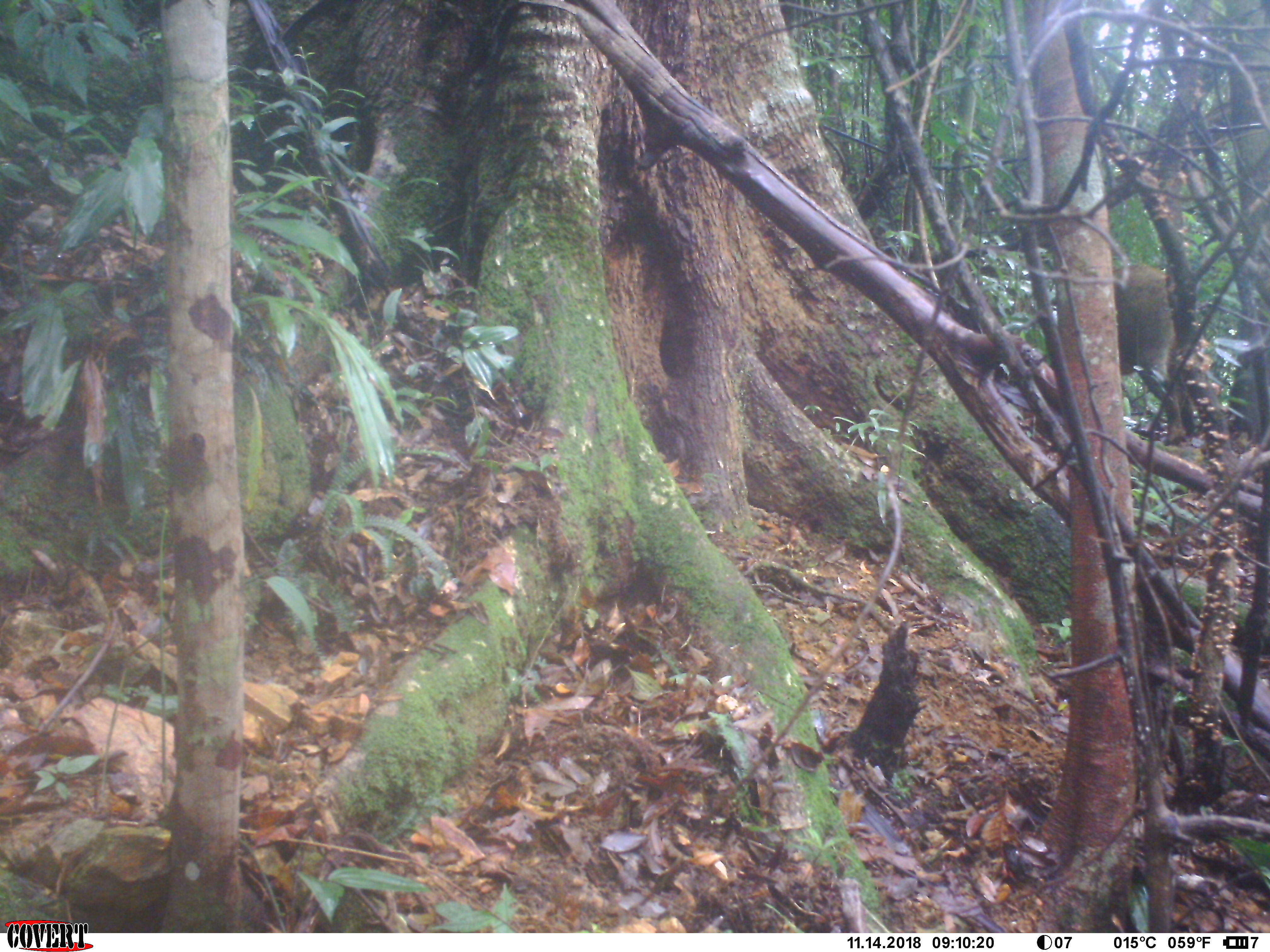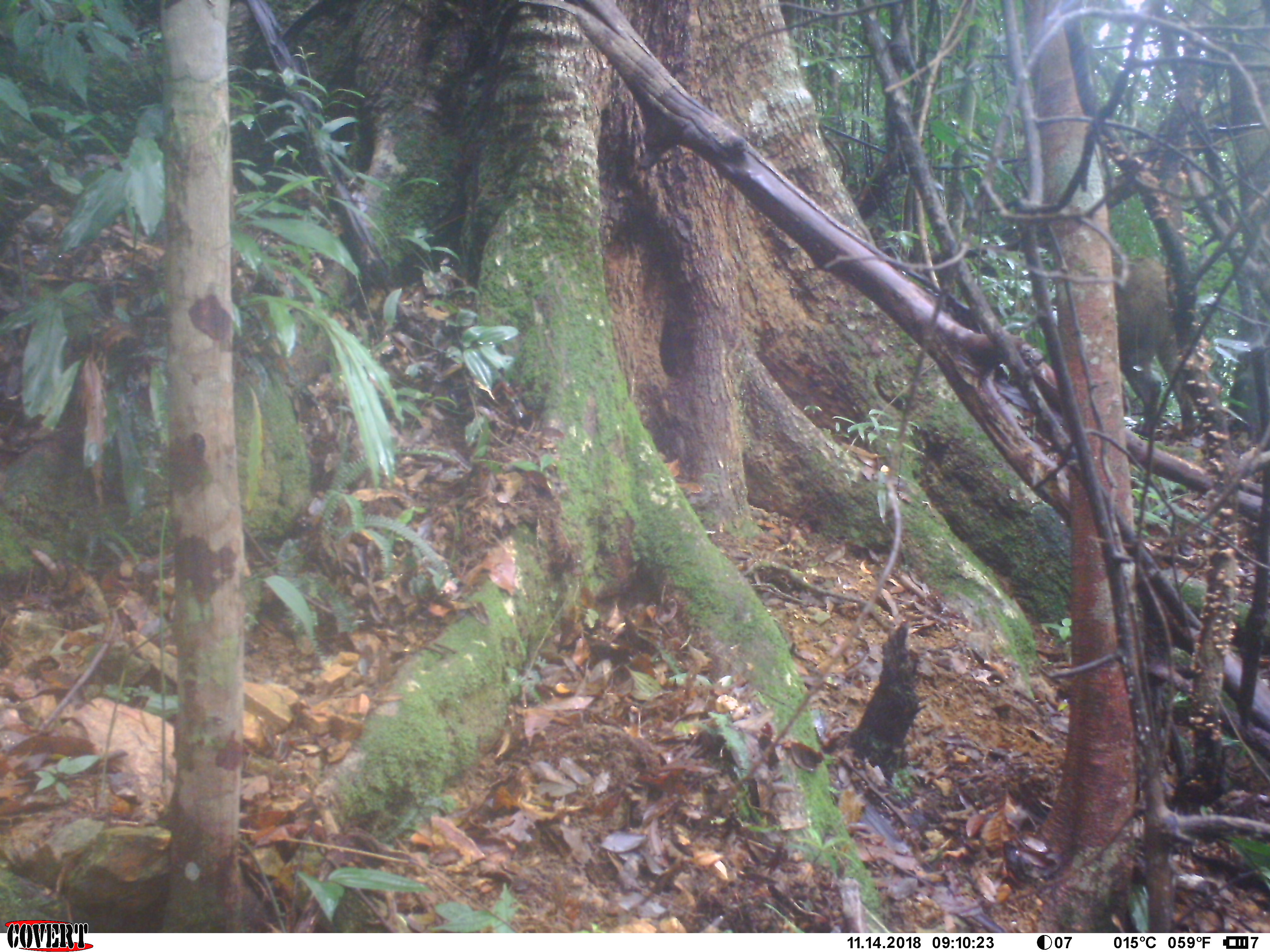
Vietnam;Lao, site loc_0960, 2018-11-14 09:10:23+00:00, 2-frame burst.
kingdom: Animalia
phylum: Chordata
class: Mammalia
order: Artiodactyla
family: Suidae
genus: Sus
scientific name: Sus scrofa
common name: eurasian wild pig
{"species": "eurasian wild pig (Sus scrofa)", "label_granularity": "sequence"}